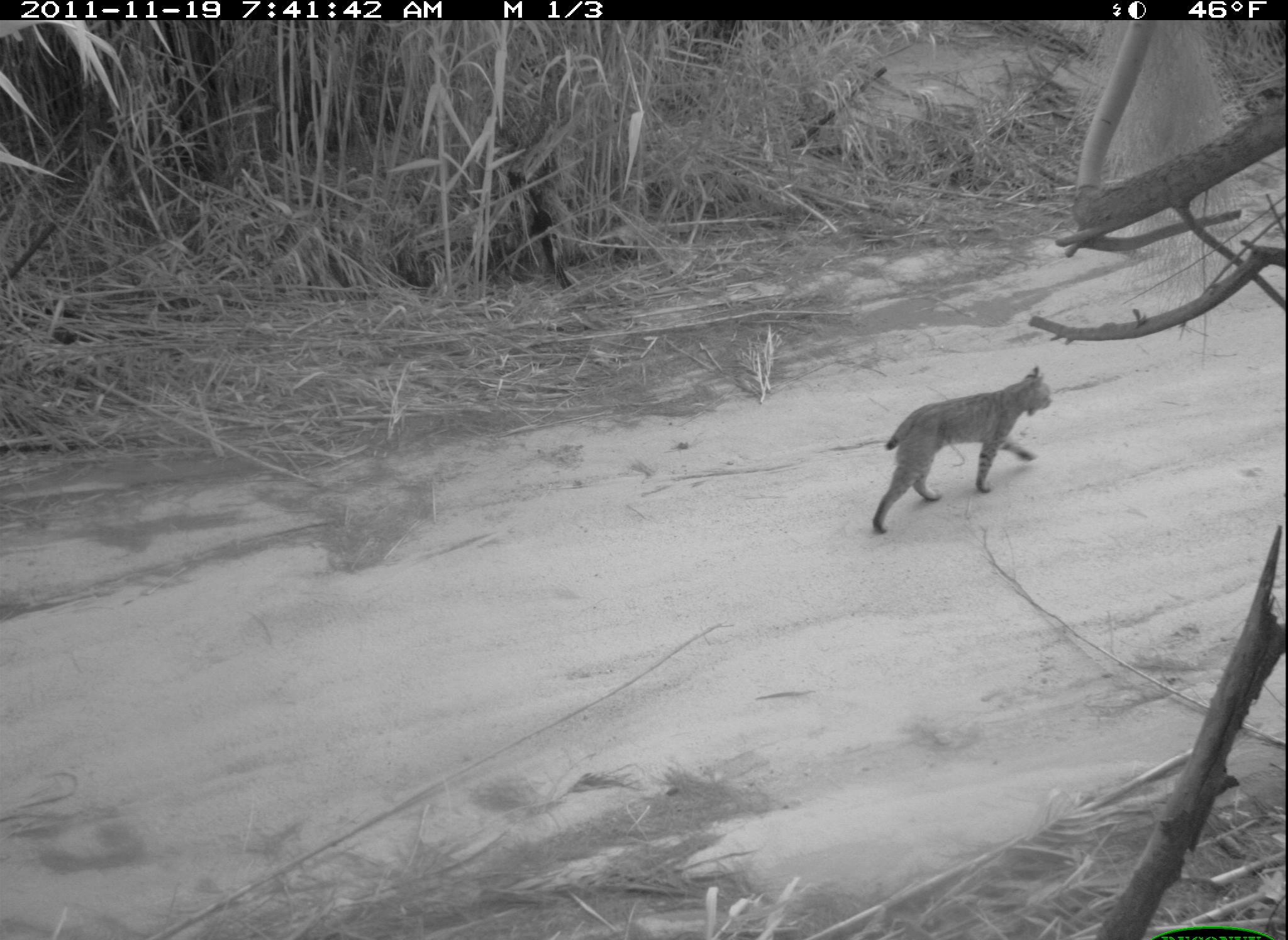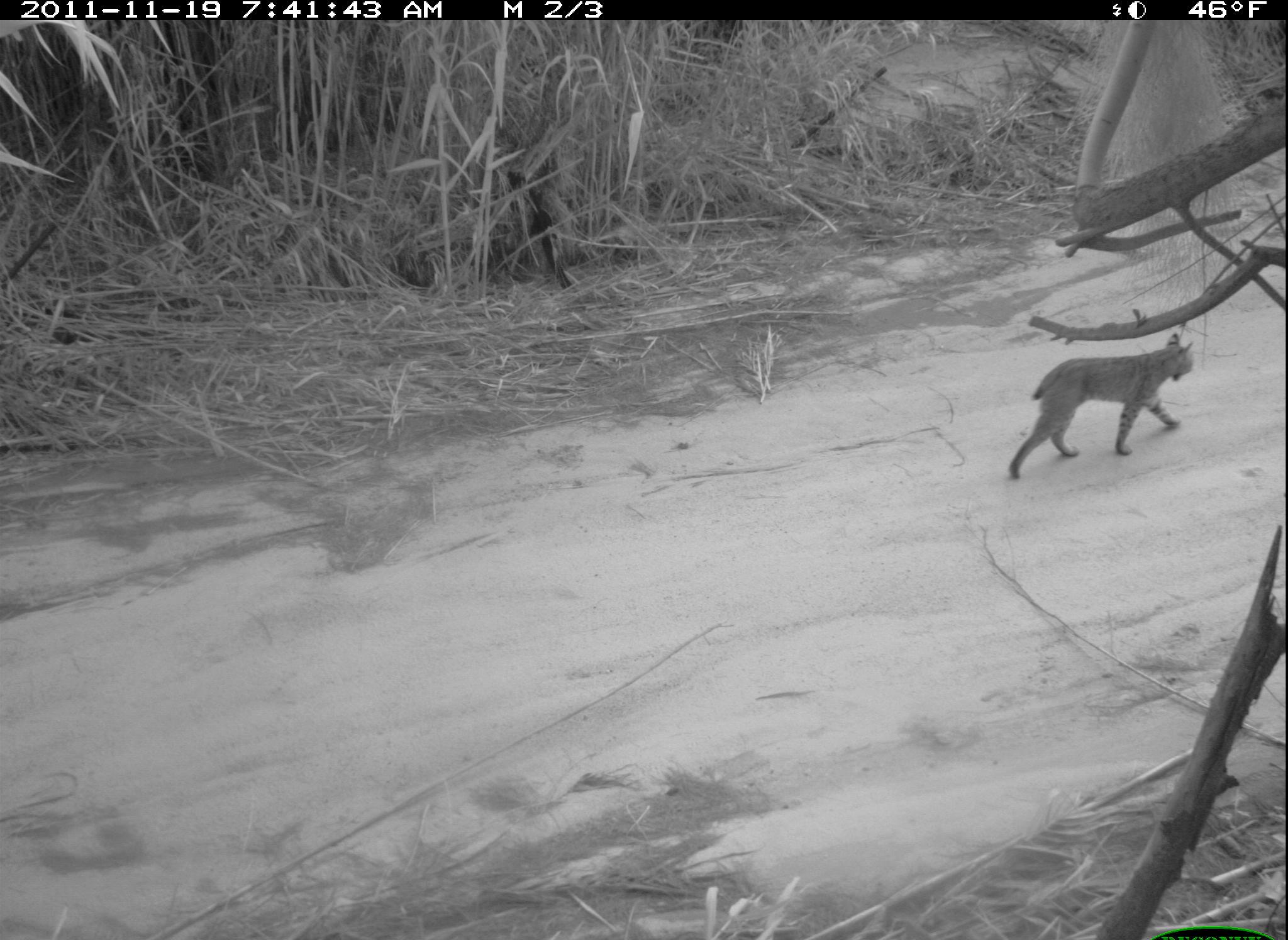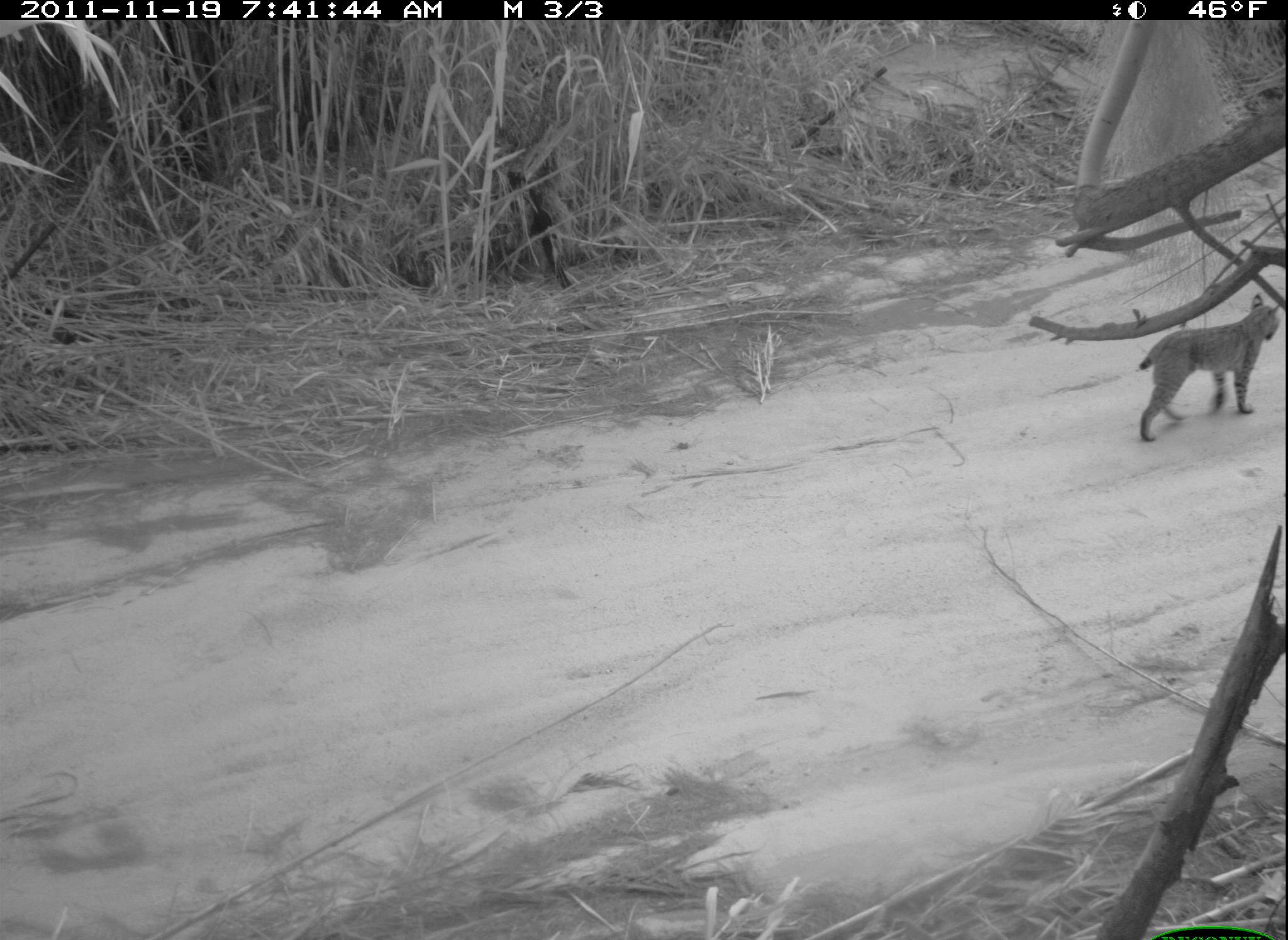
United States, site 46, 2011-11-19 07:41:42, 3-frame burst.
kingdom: Animalia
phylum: Chordata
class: Mammalia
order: Carnivora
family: Felidae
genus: Lynx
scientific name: Lynx rufus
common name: bobcat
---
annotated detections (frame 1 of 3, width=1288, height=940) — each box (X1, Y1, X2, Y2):
bobcat: (866, 359, 1059, 540)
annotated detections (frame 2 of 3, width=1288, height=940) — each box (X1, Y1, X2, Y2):
bobcat: (1006, 332, 1198, 485)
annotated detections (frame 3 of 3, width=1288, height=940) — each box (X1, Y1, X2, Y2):
bobcat: (1116, 287, 1283, 408)